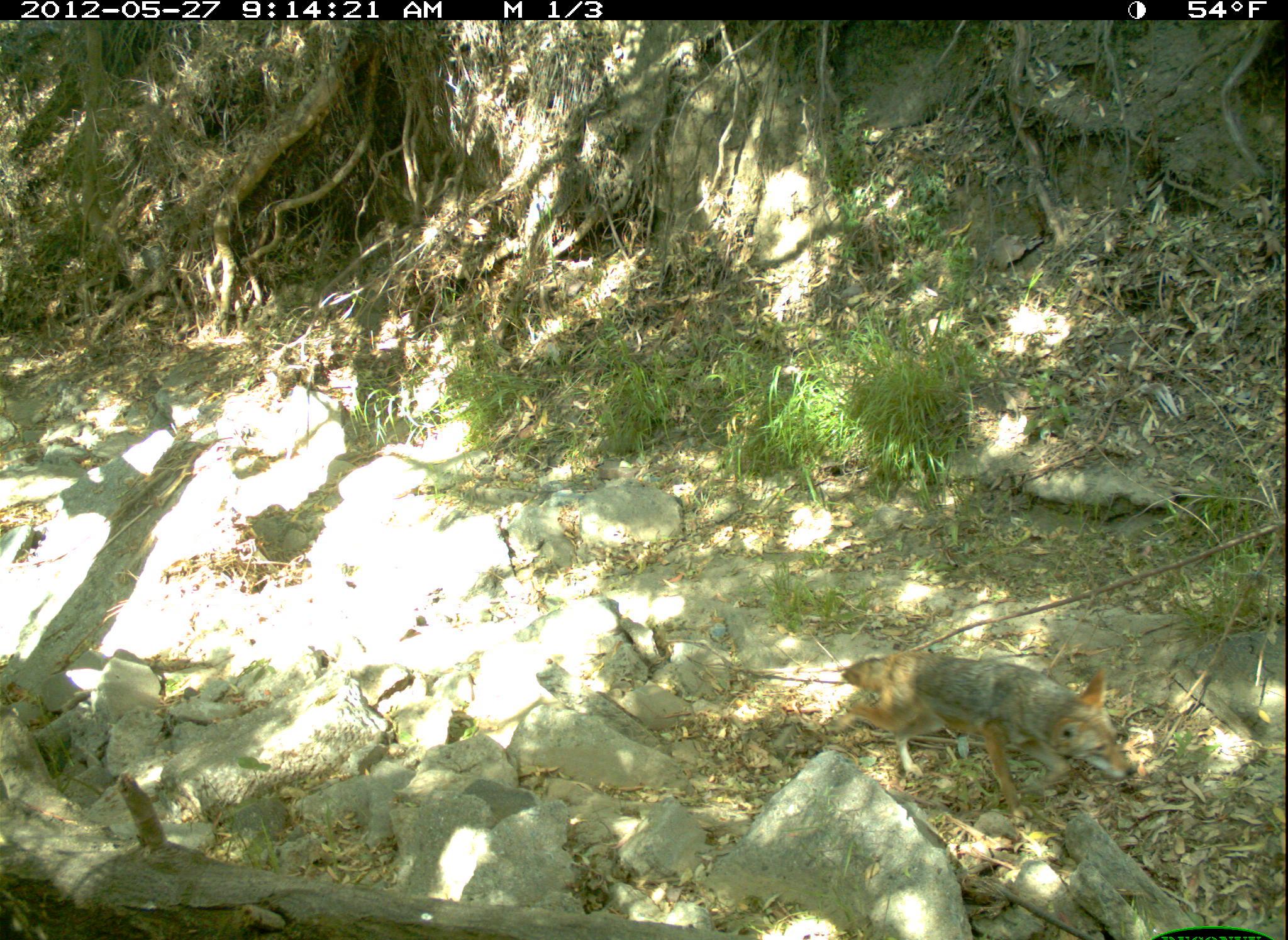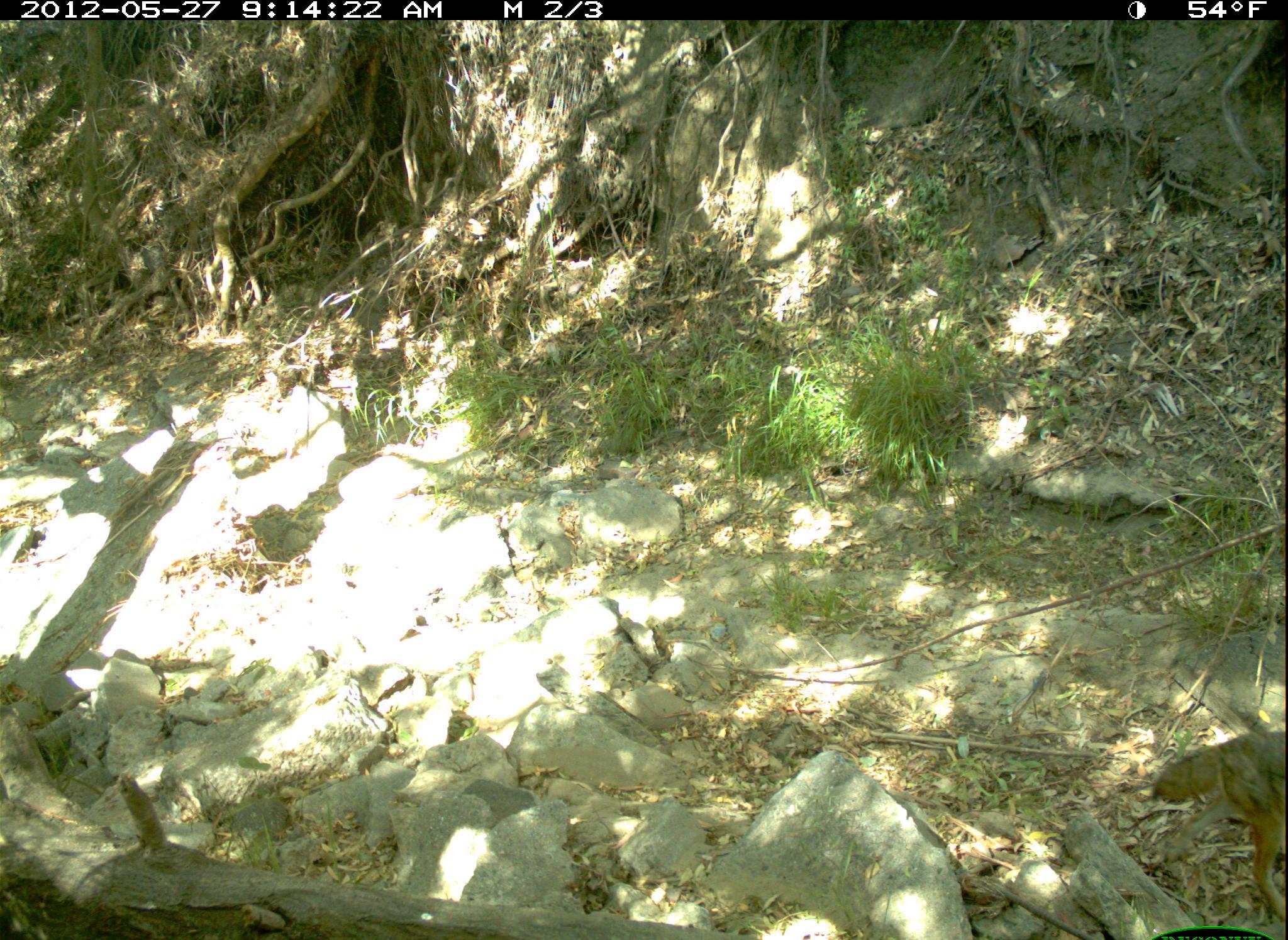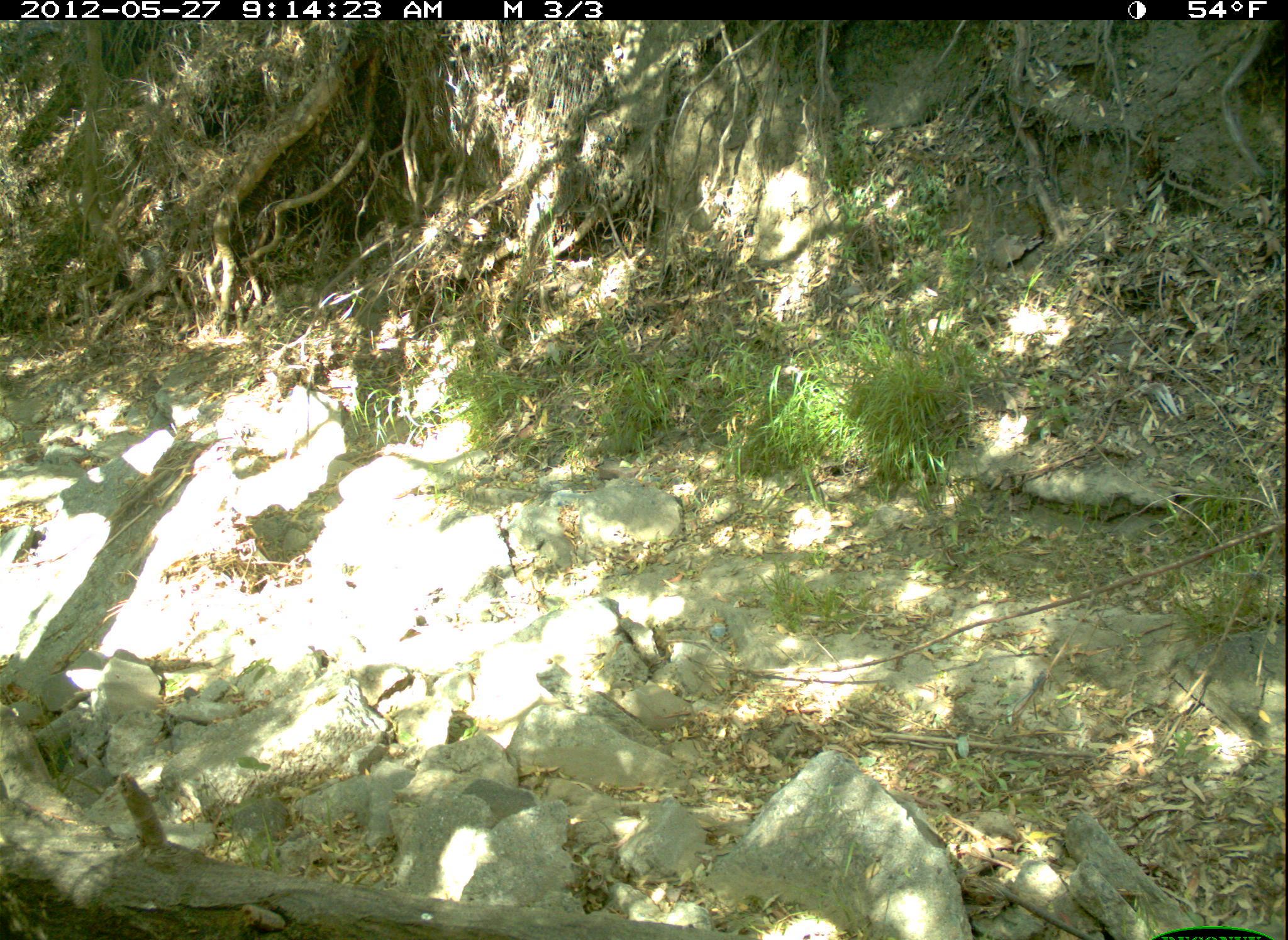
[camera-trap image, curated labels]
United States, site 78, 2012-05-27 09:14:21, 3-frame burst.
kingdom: Animalia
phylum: Chordata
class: Mammalia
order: Carnivora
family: Canidae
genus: Canis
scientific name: Canis latrans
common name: coyote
Coyote (Canis latrans).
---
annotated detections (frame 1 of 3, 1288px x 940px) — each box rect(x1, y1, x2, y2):
coyote: rect(823, 622, 1156, 830)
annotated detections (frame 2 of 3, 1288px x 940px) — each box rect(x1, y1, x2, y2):
coyote: rect(1153, 726, 1286, 913)